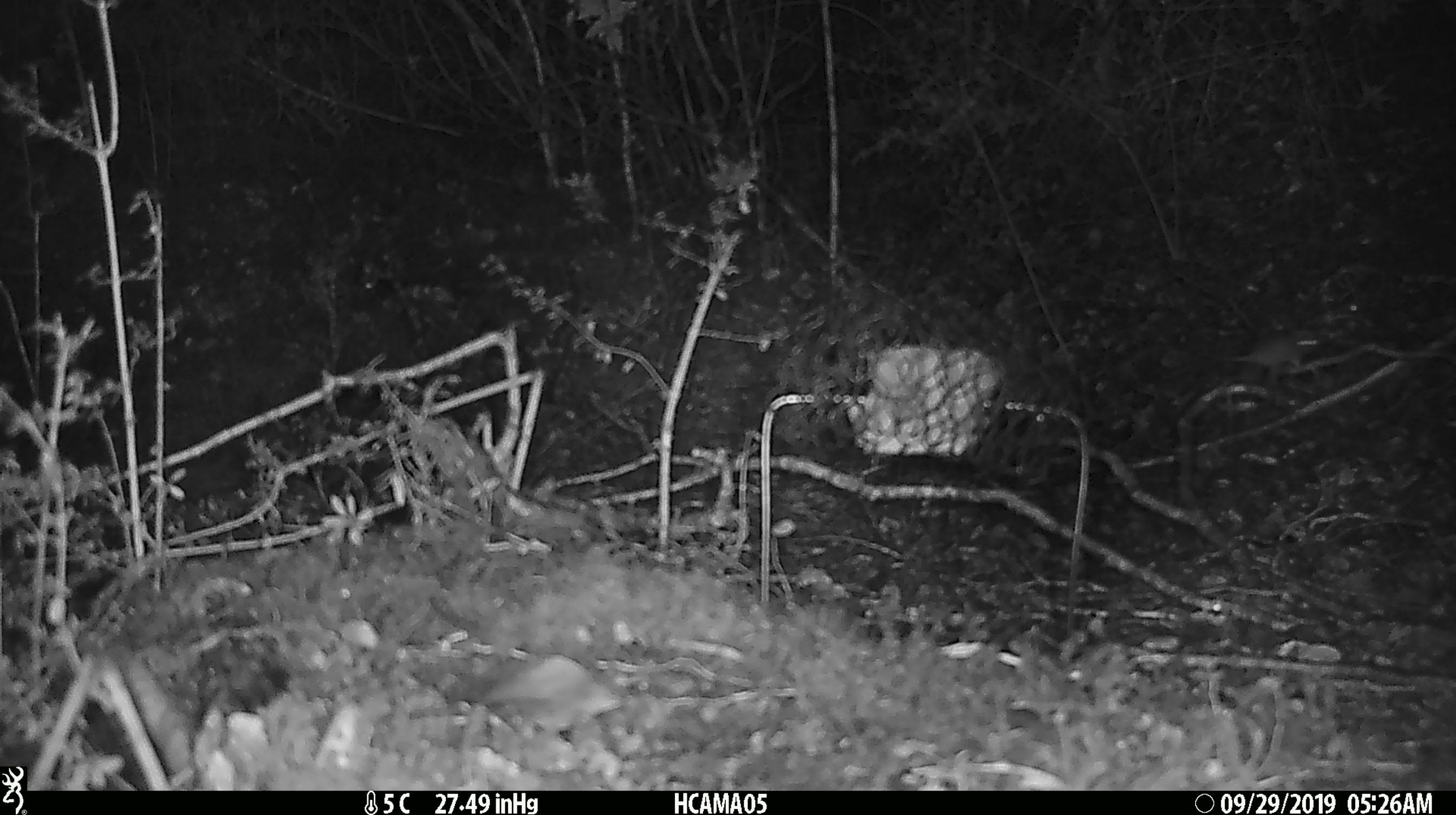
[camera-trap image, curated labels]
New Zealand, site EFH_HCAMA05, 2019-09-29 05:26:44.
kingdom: Animalia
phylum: Chordata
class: Mammalia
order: Rodentia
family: Muridae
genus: Mus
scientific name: Mus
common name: mouse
Mouse (Mus).